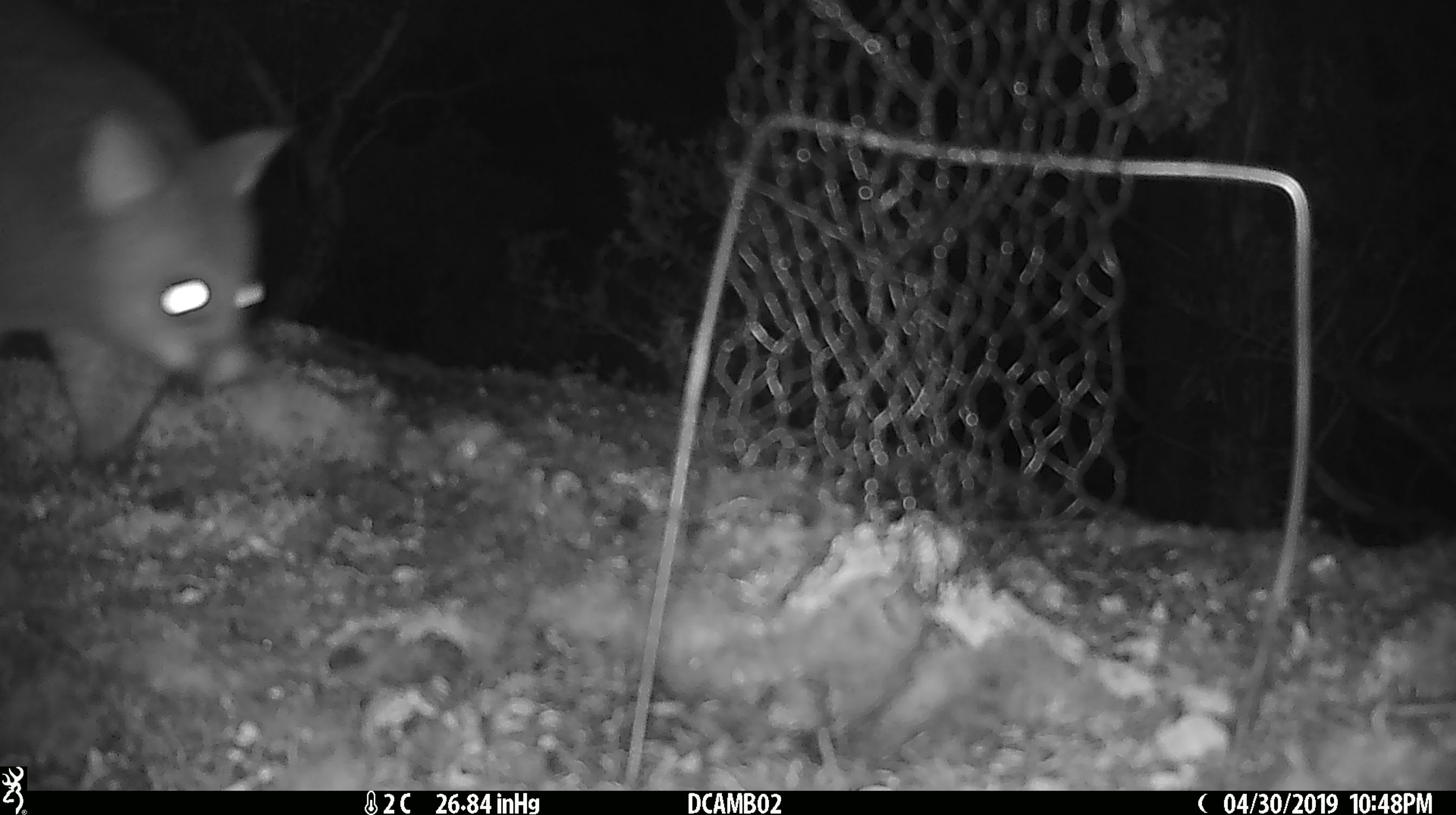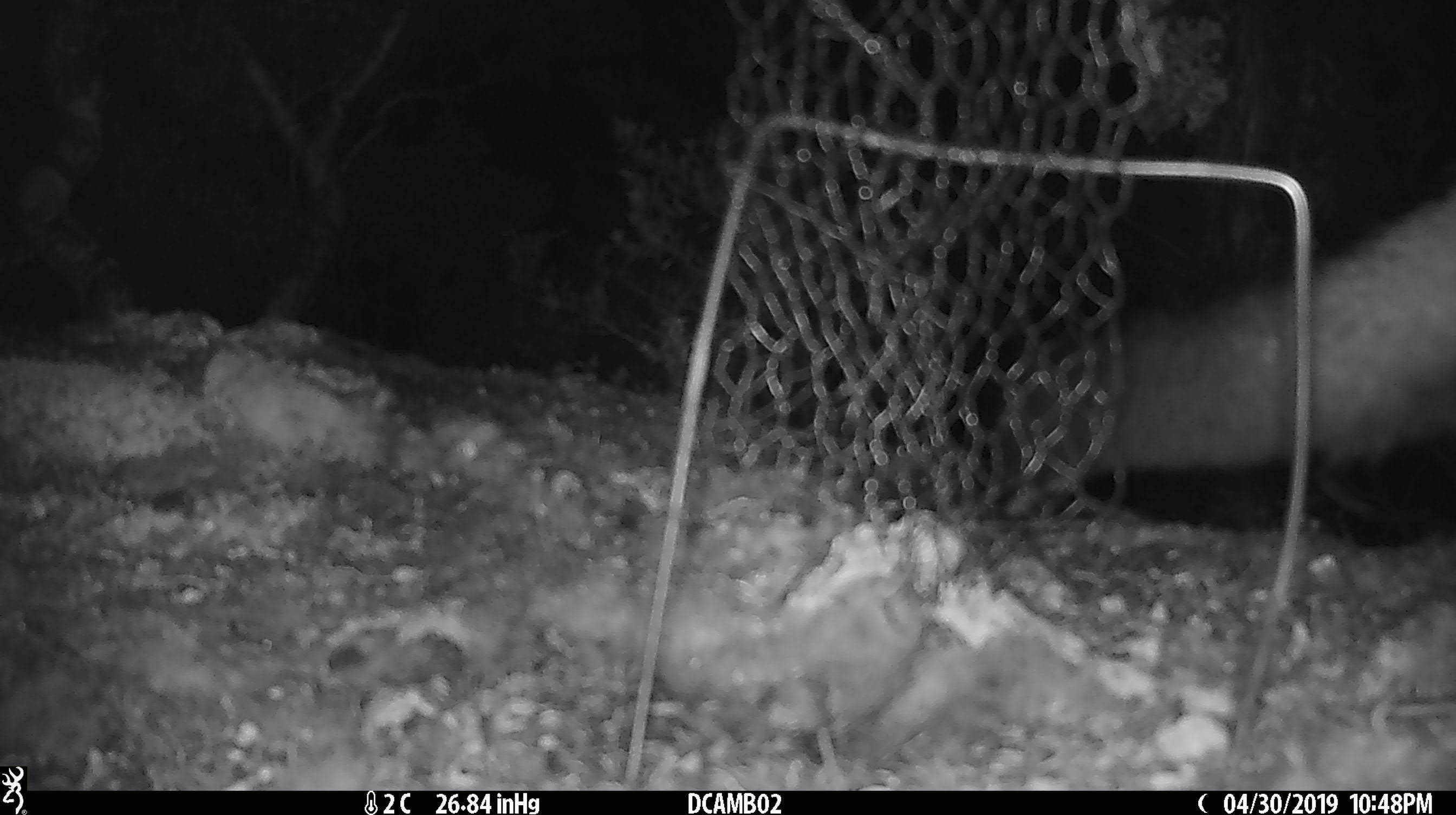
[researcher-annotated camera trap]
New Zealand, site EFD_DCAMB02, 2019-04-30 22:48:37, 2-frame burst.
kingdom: Animalia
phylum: Chordata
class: Mammalia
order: Diprotodontia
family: Phalangeridae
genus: Trichosurus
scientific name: Trichosurus vulpecula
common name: common brushtail possum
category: possum